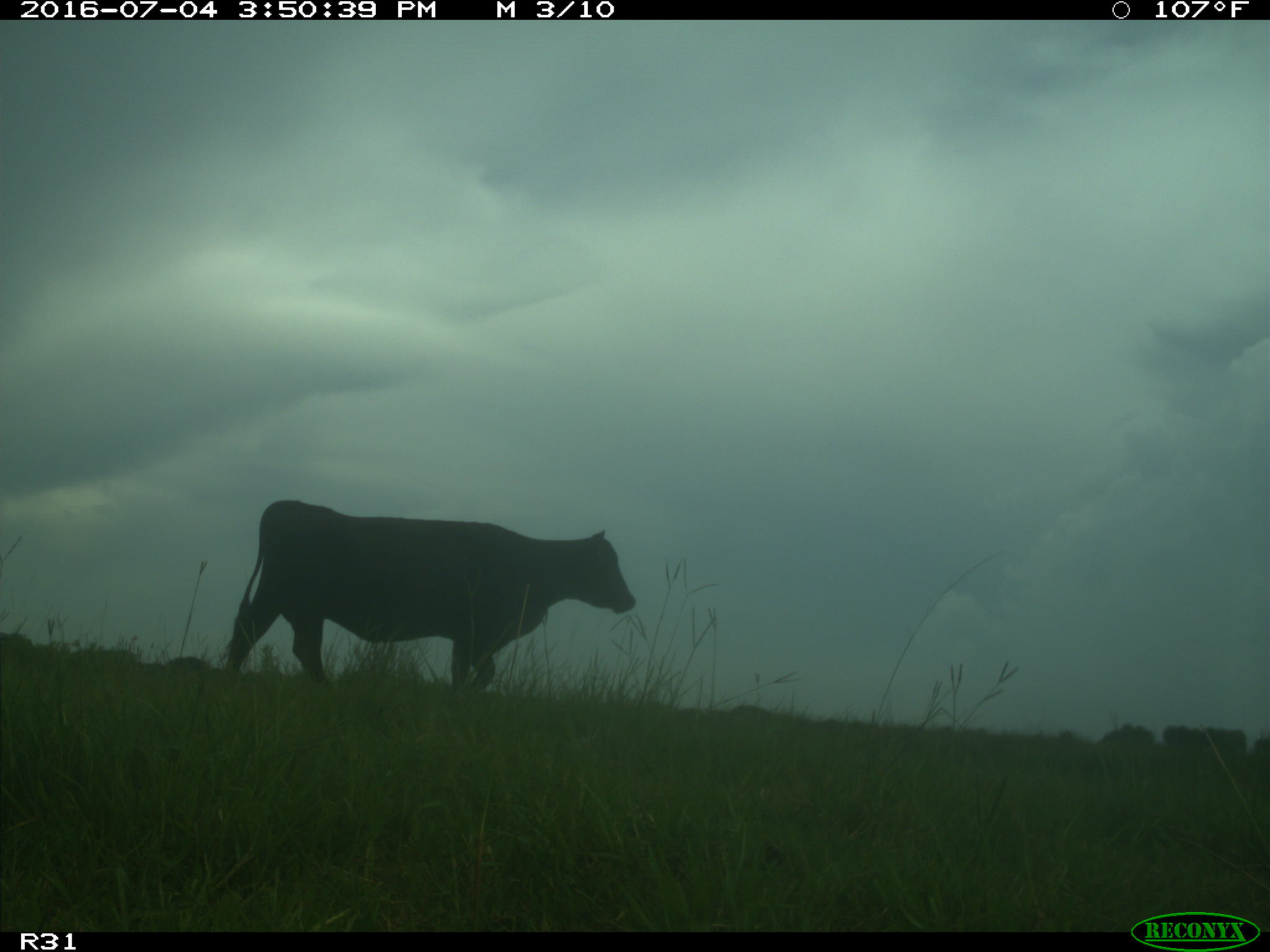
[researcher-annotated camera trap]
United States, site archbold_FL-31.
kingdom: Animalia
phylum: Chordata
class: Mammalia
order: Artiodactyla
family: Bovidae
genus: Bos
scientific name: Bos taurus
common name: domestic cow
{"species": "Bos taurus (domestic cow)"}